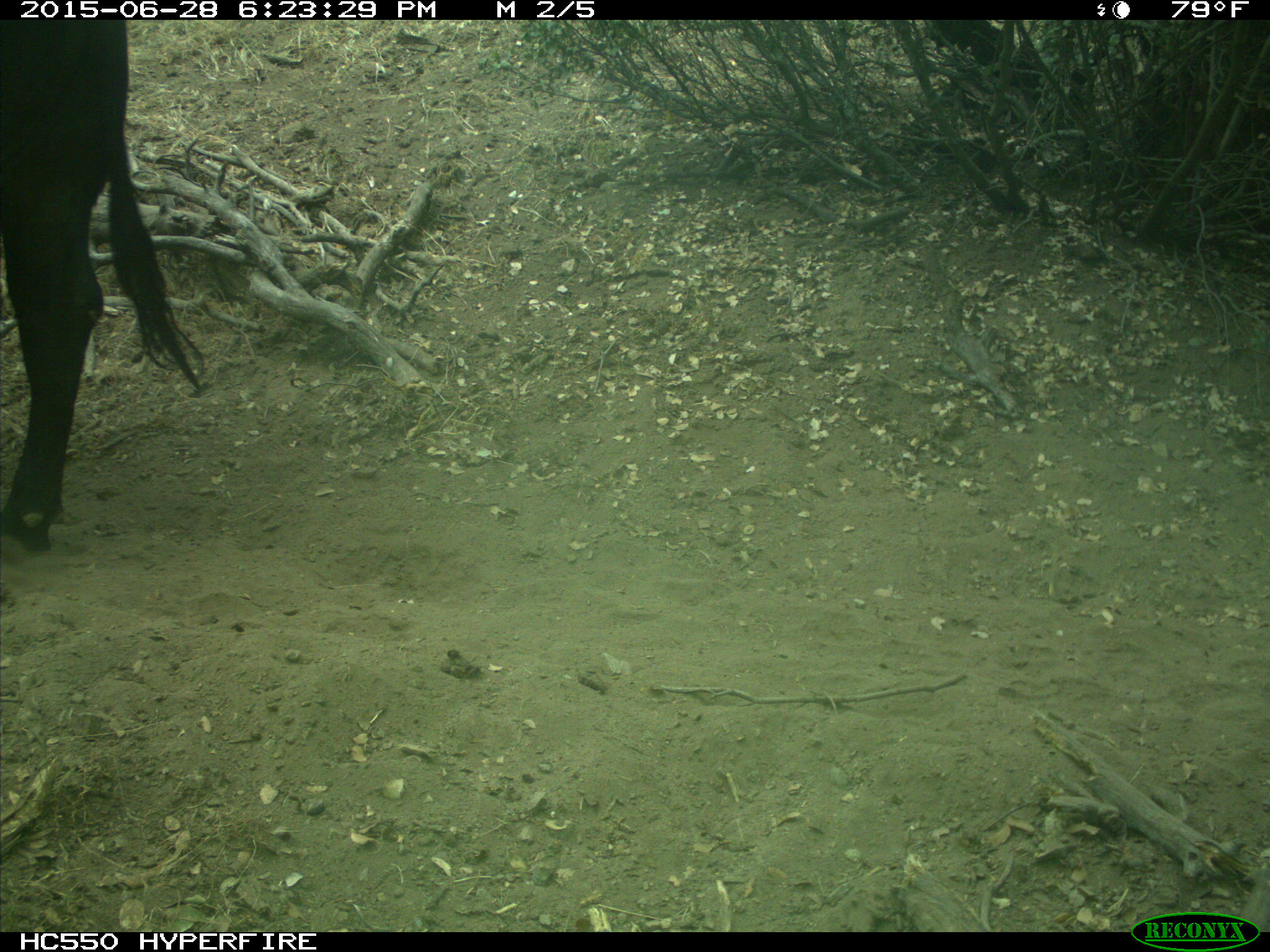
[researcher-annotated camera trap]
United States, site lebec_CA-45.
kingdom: Animalia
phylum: Chordata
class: Mammalia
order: Artiodactyla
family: Bovidae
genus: Bos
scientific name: Bos taurus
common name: domestic cow